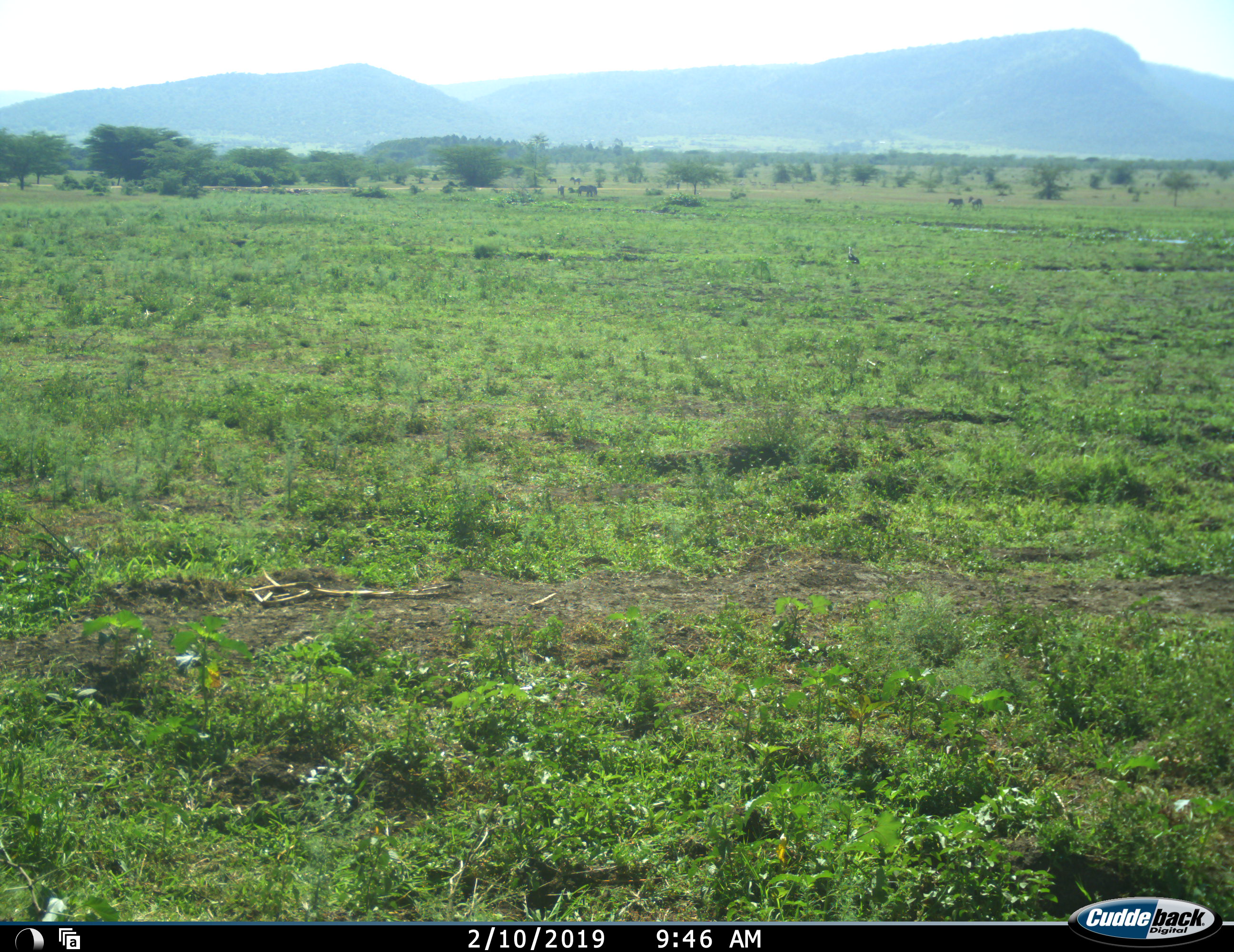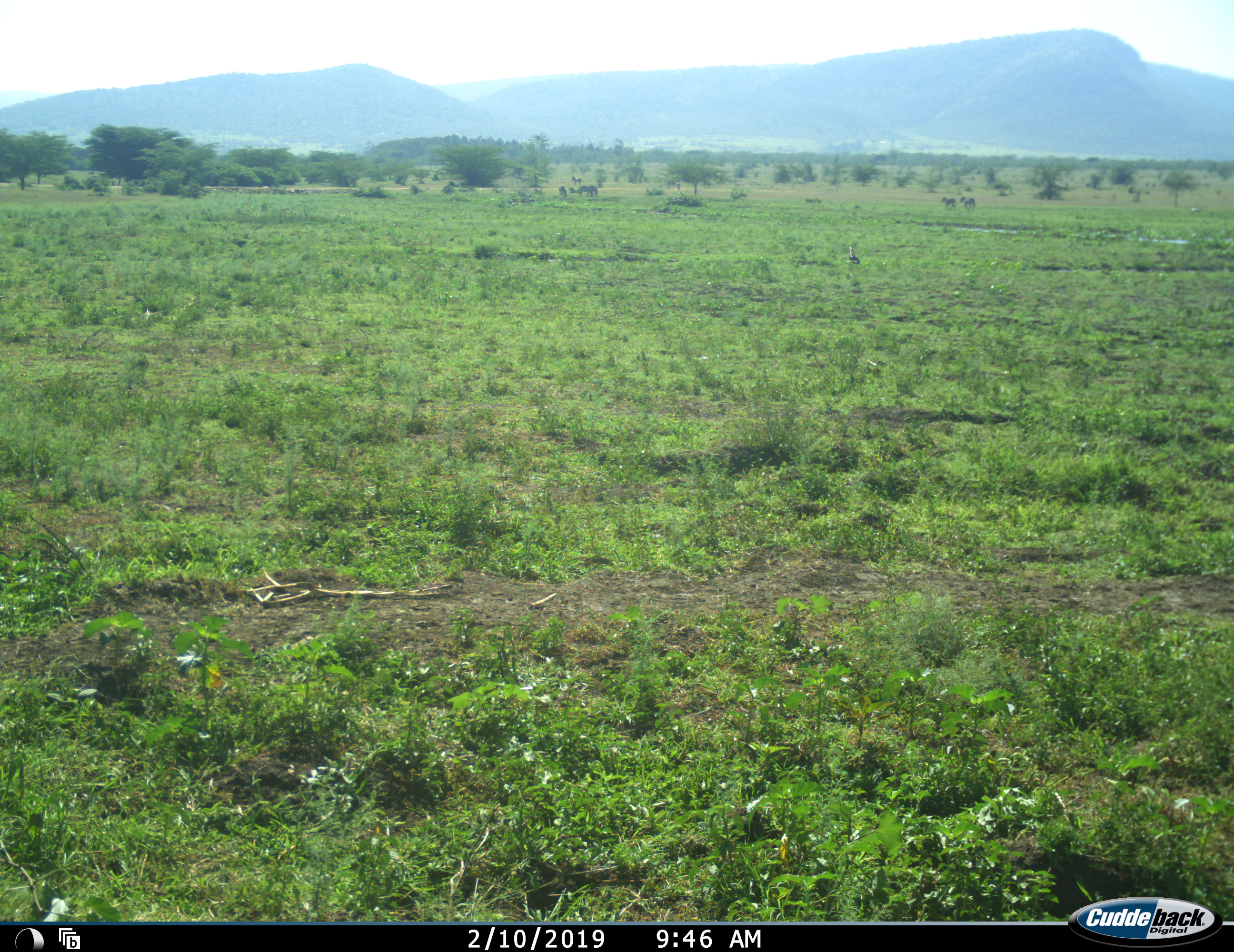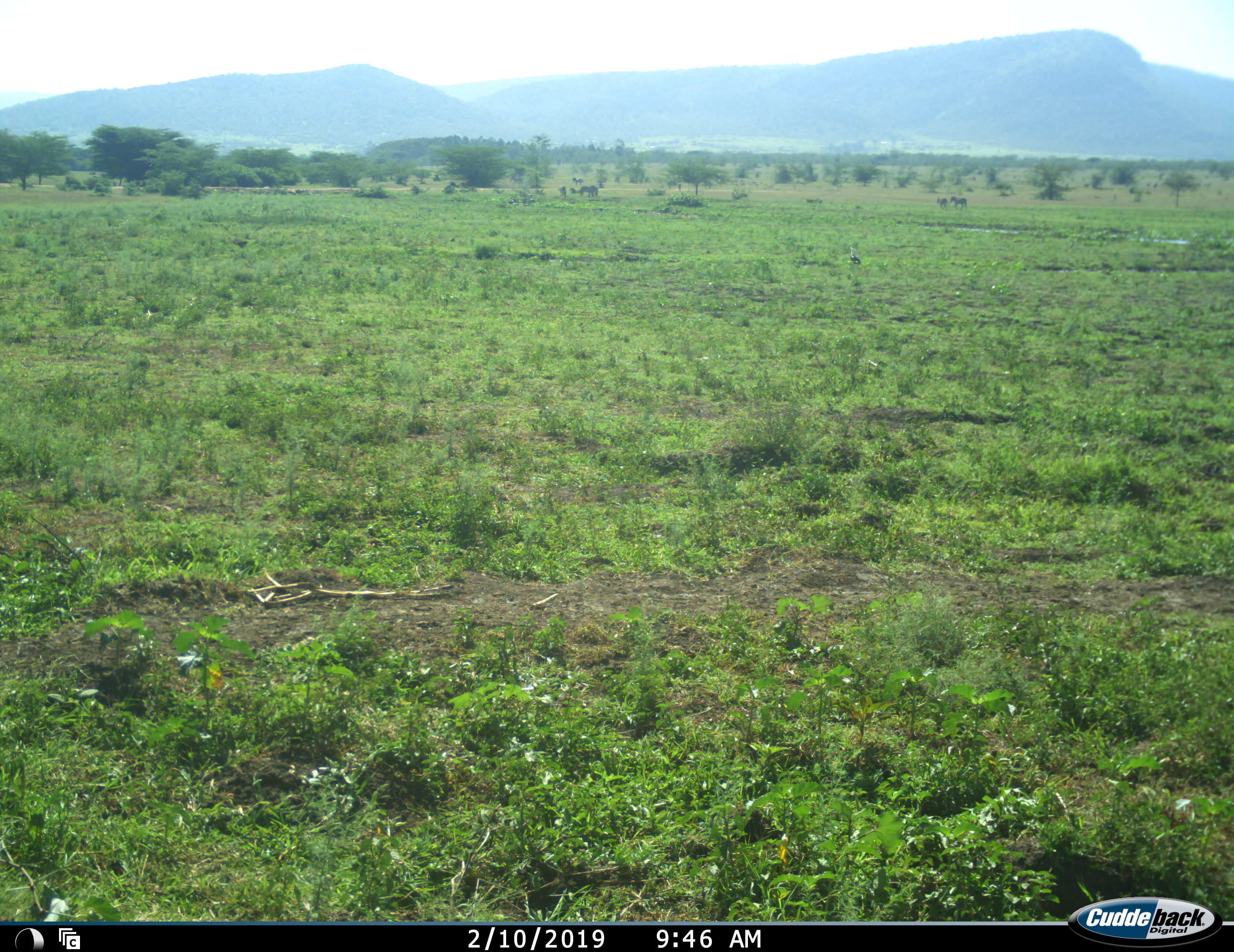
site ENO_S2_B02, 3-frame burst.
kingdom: Animalia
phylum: Chordata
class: Aves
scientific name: Aves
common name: bird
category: birdother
Birdother (bird) (Aves), count 1. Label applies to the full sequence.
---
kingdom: Animalia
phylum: Chordata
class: Mammalia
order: Perissodactyla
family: Equidae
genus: Equus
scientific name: Equus quagga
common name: plains zebra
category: zebraplains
Zebraplains (plains zebra) (Equus quagga), count 6. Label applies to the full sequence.